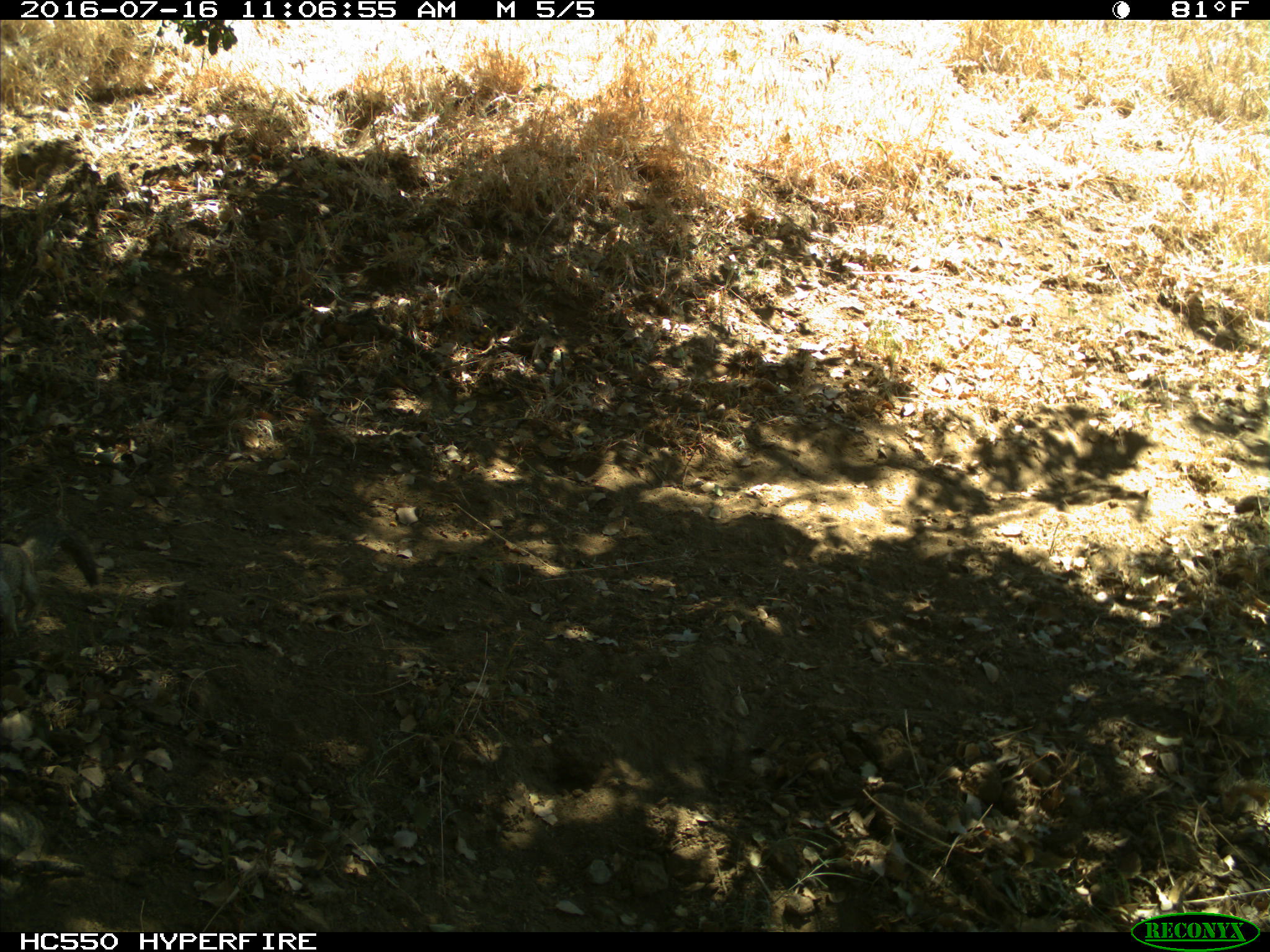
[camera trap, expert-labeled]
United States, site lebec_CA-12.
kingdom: Animalia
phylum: Chordata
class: Mammalia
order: Rodentia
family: Sciuridae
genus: Otospermophilus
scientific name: Otospermophilus beecheyi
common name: california ground squirrel